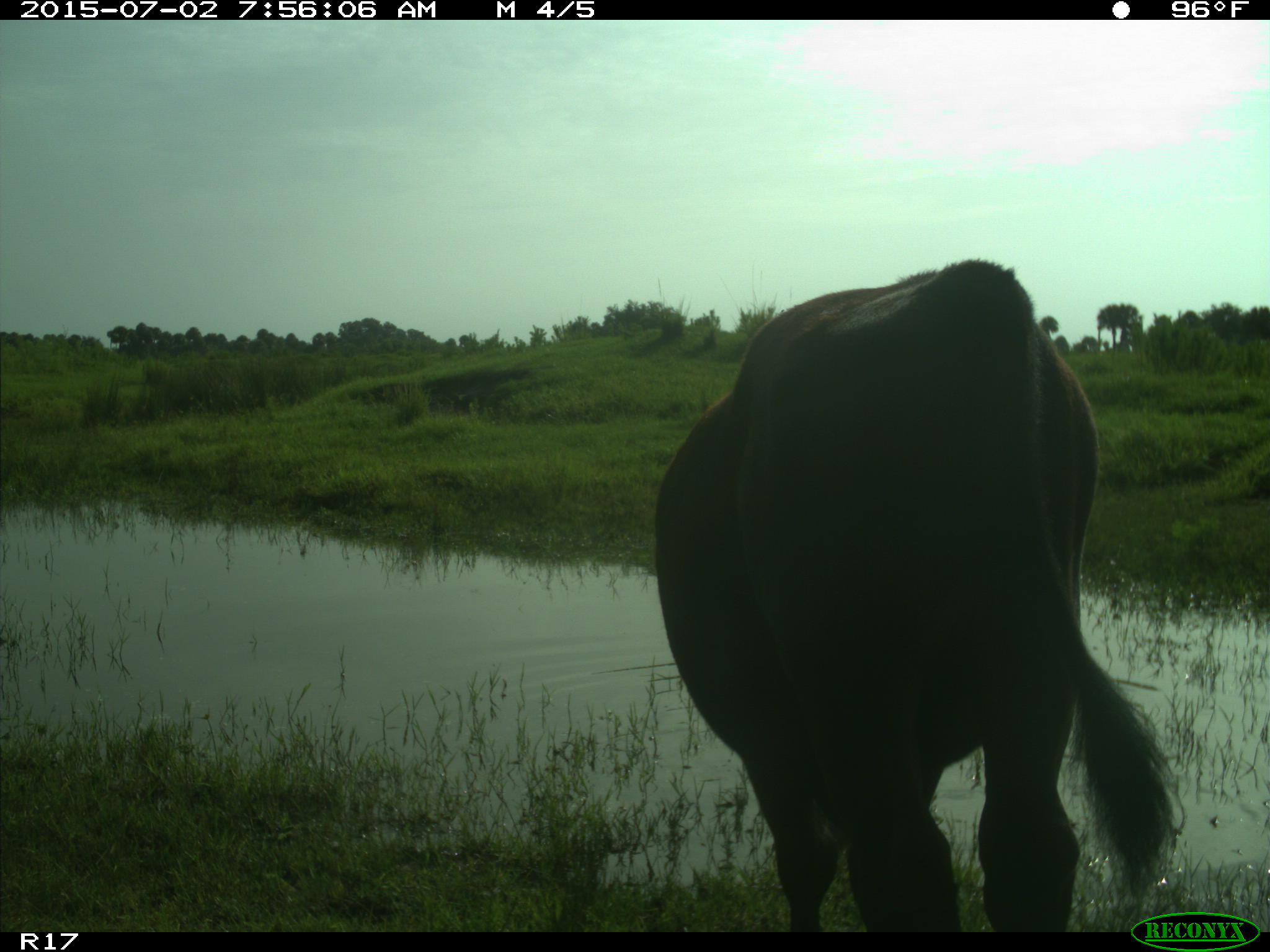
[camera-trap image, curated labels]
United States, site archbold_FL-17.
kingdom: Animalia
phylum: Chordata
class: Mammalia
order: Artiodactyla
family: Bovidae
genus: Bos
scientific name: Bos taurus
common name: domestic cow